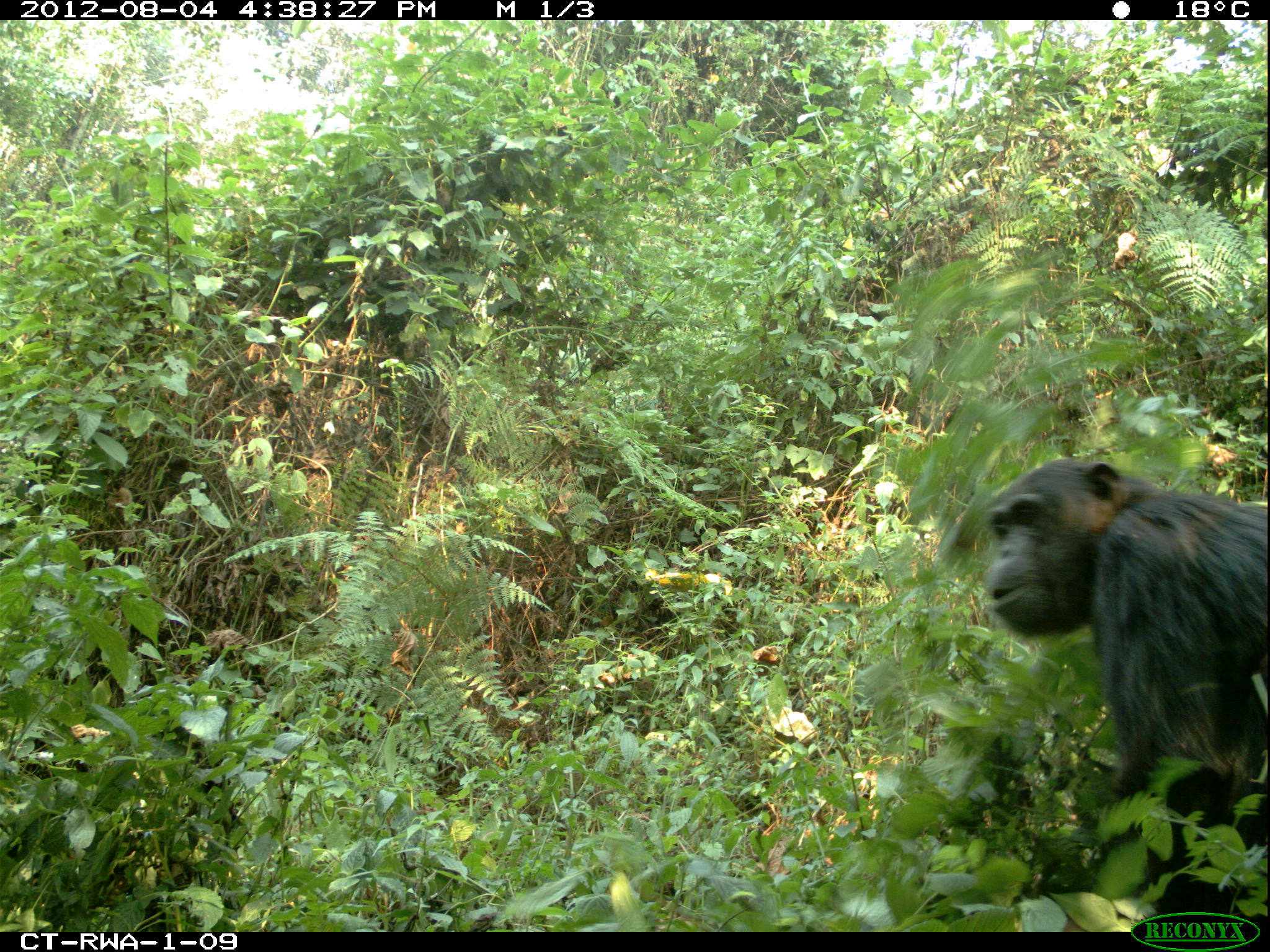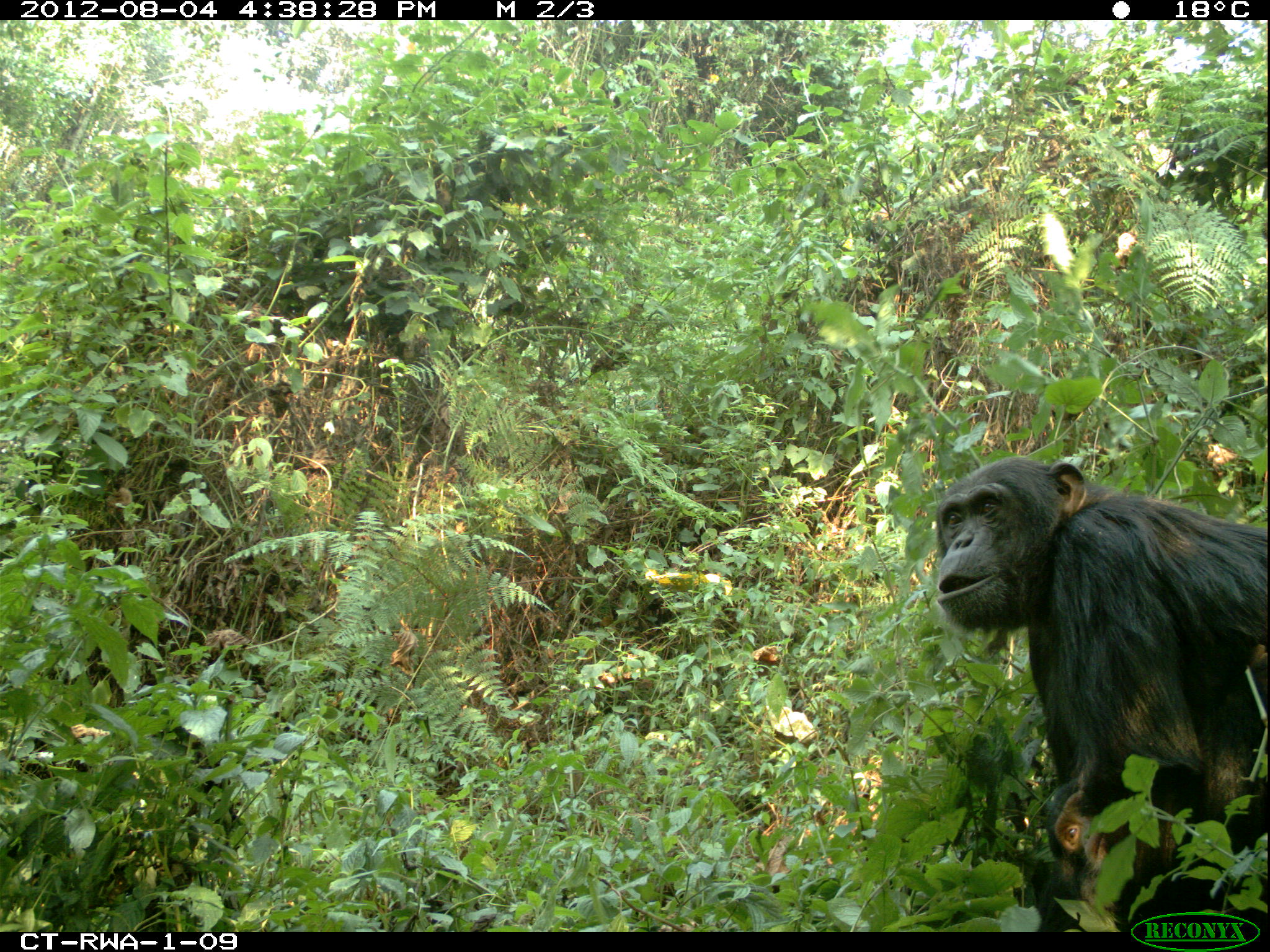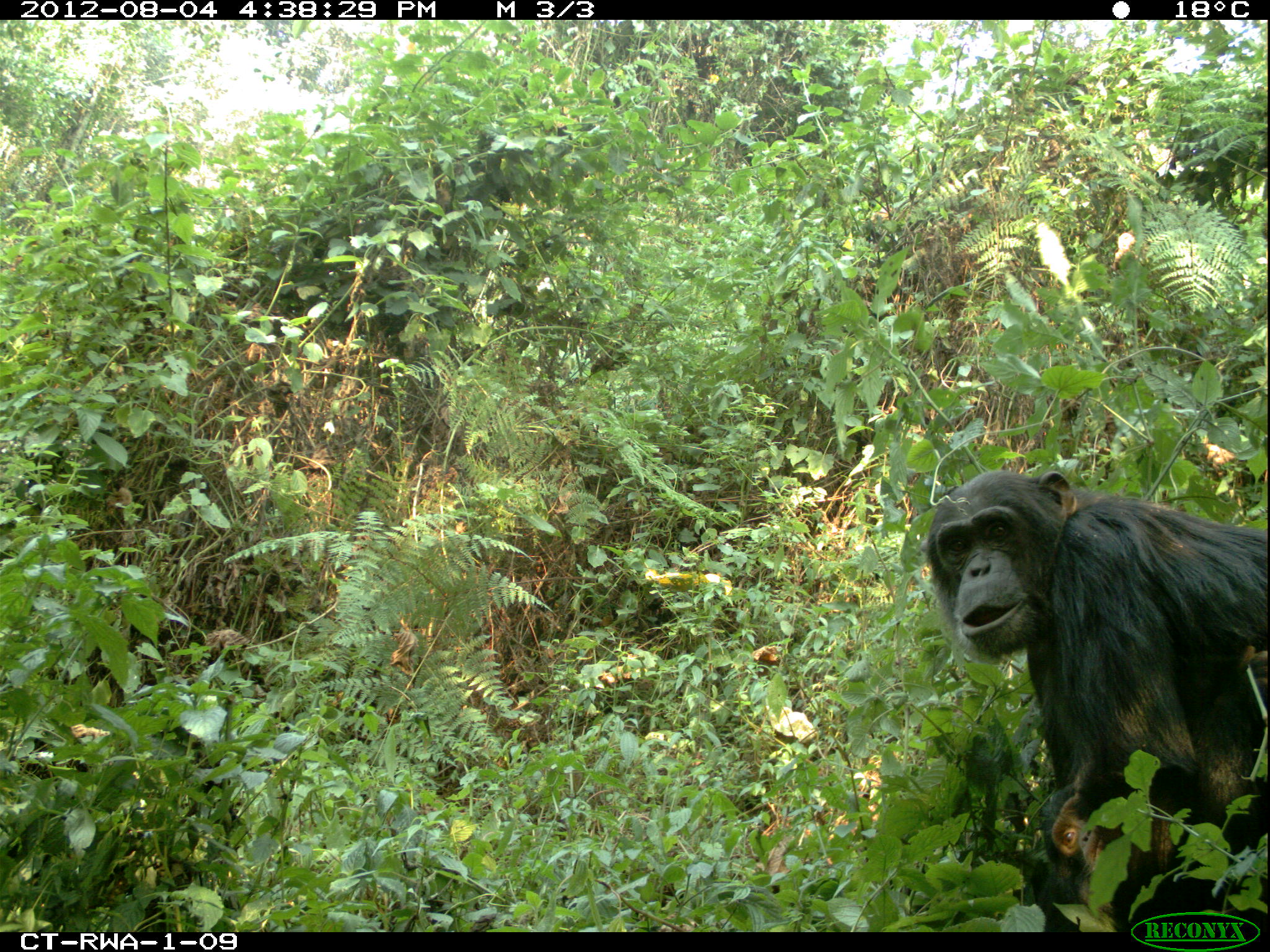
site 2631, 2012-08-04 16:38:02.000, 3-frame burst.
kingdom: Animalia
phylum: Chordata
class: Mammalia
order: Primates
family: Hominidae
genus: Pan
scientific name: Pan troglodytes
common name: chimpanzee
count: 1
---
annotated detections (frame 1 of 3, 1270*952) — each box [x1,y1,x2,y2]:
pan troglodytes: [987,458,1268,930]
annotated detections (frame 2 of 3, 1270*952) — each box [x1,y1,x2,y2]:
pan troglodytes: [933,454,1269,931]; [1028,775,1112,932]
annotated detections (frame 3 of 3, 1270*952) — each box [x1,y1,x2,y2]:
pan troglodytes: [926,470,1269,931]; [1033,782,1134,934]